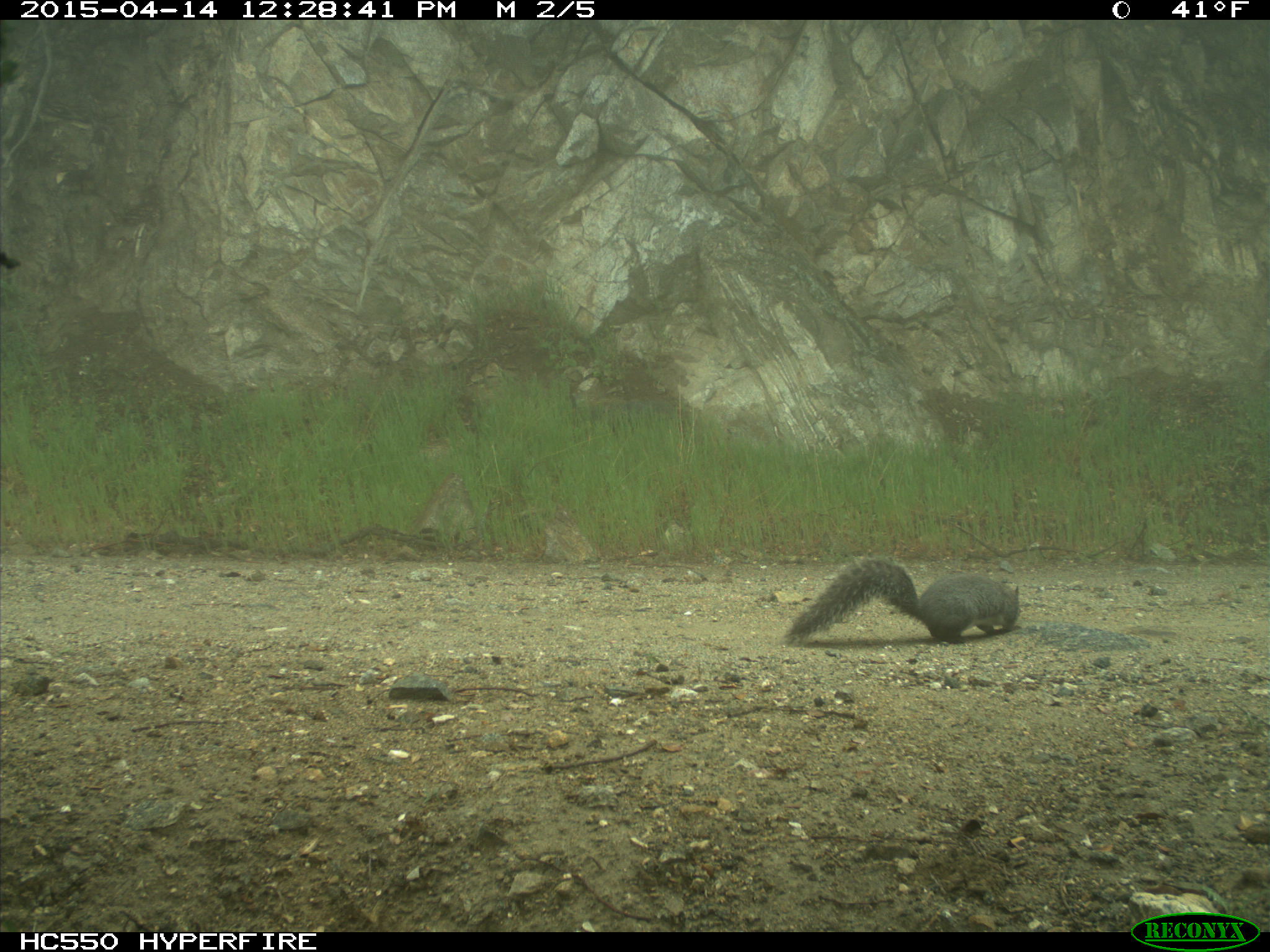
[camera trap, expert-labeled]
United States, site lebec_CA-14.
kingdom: Animalia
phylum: Chordata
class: Mammalia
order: Rodentia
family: Sciuridae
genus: Sciurus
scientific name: Sciurus carolinensis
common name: eastern gray squirrel